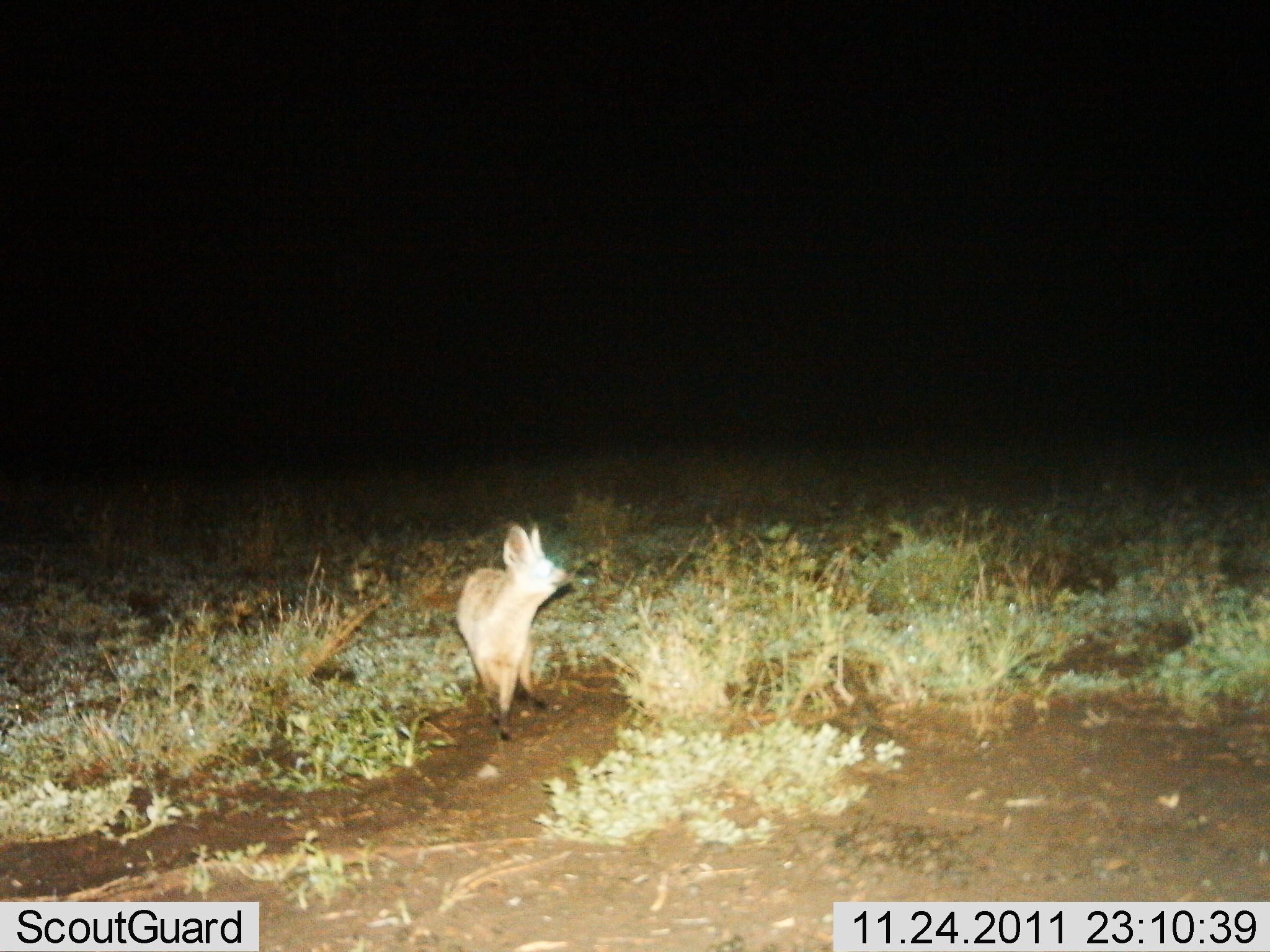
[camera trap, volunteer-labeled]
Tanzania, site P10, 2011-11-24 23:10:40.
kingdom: Animalia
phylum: Chordata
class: Mammalia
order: Carnivora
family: Canidae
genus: Otocyon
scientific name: Otocyon megalotis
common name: bat-eared fox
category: batearedfox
Batearedfox (bat-eared fox) (Otocyon megalotis), count 1. Behavior (volunteer vote fractions): standing 69%, resting 0%, moving 31%, interacting 0%. Young present (vote fraction): 0%. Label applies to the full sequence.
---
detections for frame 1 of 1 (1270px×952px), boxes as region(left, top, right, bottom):
animal: region(456, 524, 569, 739)